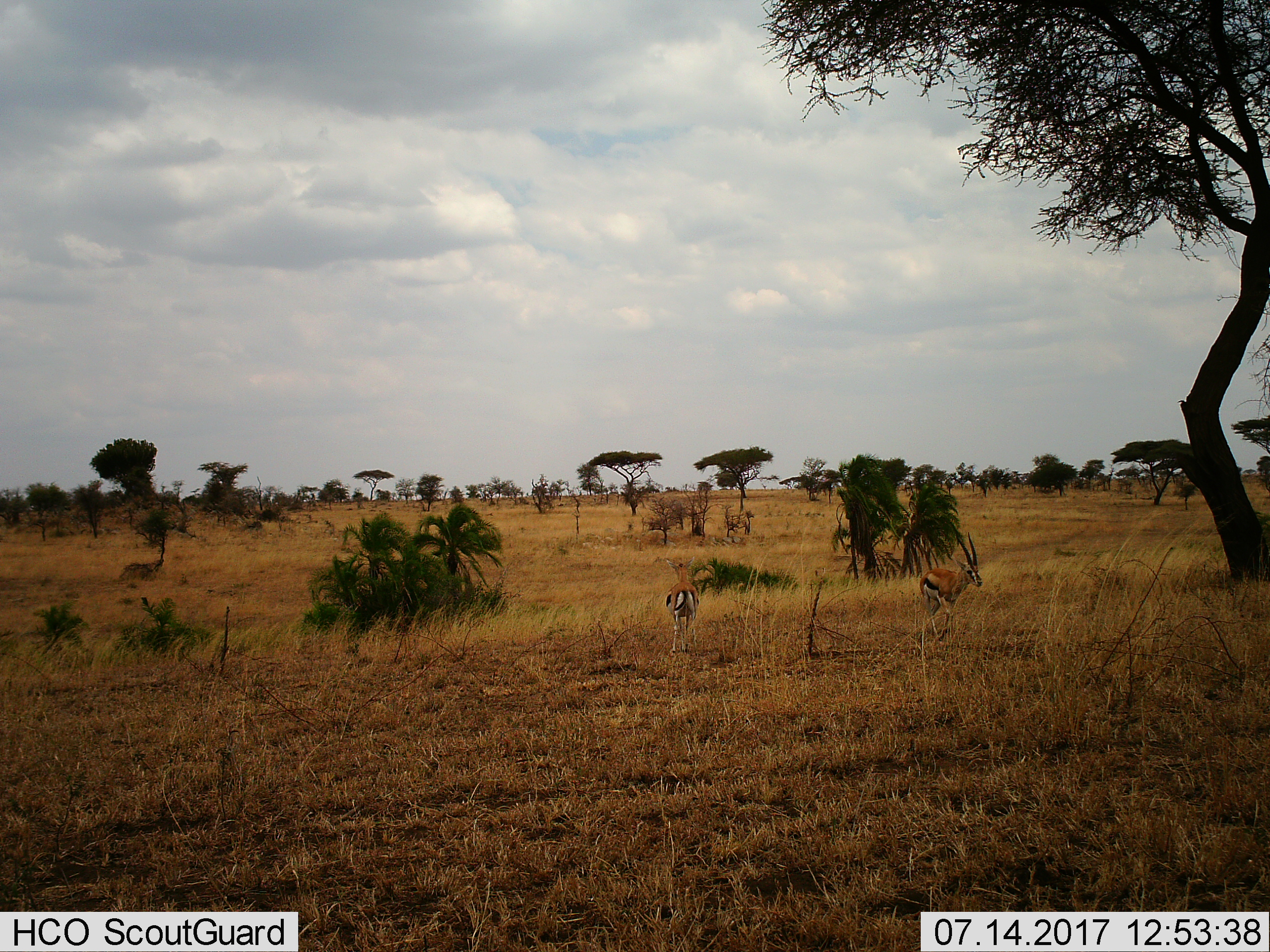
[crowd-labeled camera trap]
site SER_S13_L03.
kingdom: Animalia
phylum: Chordata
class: Mammalia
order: Artiodactyla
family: Bovidae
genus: Eudorcas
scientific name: Eudorcas thomsonii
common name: thomson's gazelle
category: gazellethomsons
Gazellethomsons (thomson's gazelle) (Eudorcas thomsonii), count 2. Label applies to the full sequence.